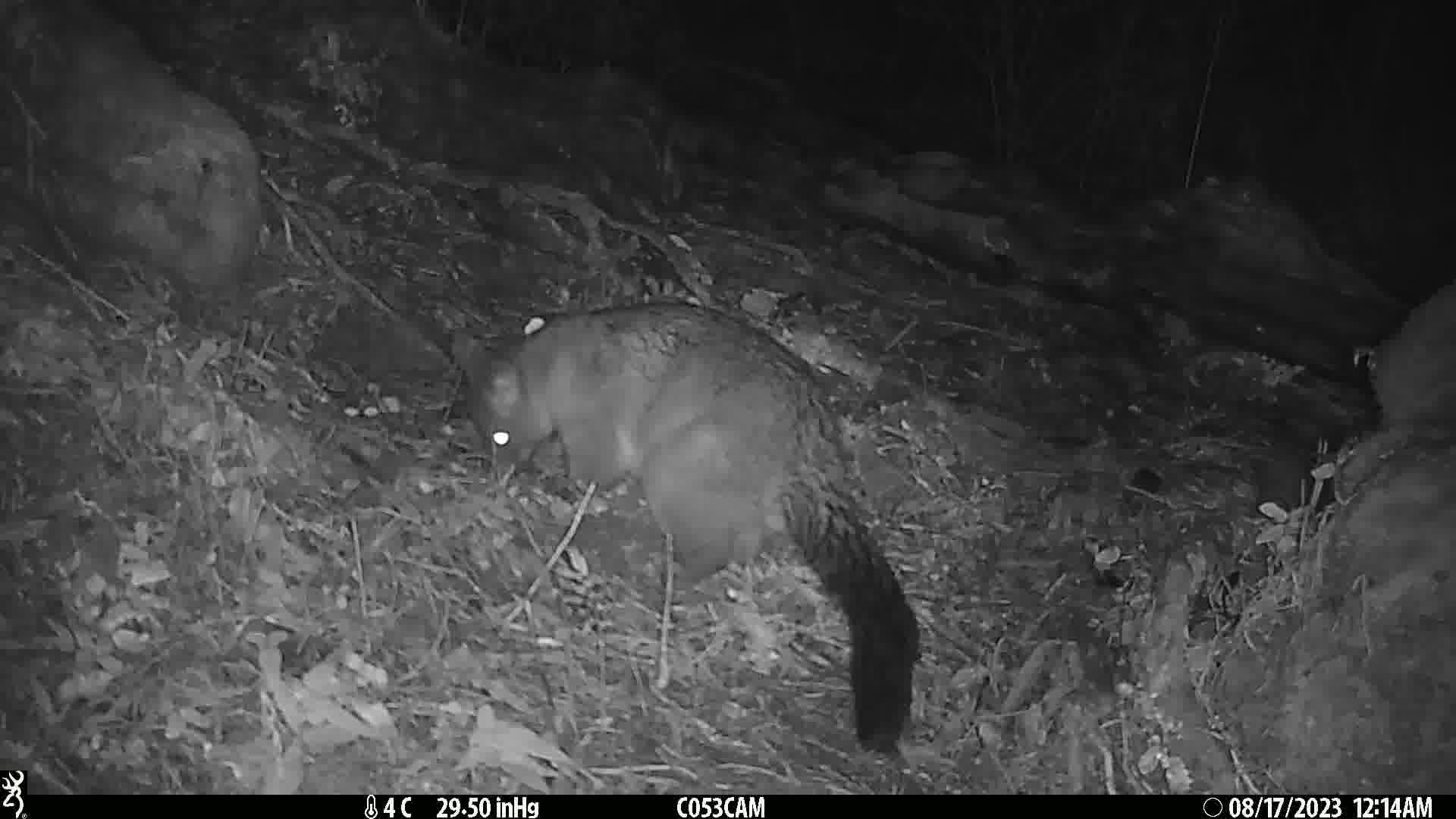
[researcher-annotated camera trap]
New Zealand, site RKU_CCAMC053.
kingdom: Animalia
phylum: Chordata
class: Mammalia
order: Diprotodontia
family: Phalangeridae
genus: Trichosurus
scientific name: Trichosurus vulpecula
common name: common brushtail possum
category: possum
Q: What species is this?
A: Possum (common brushtail possum) (Trichosurus vulpecula).